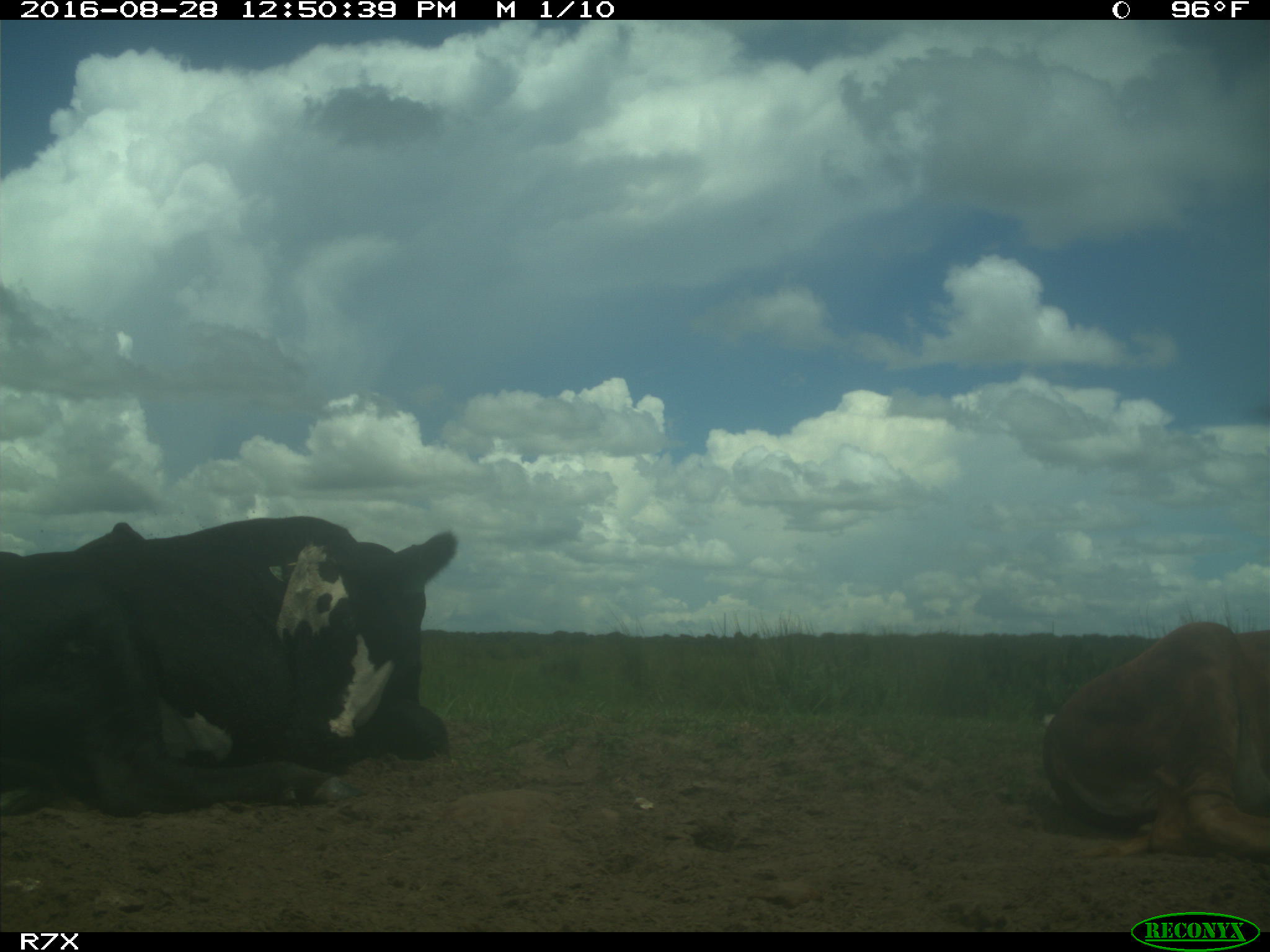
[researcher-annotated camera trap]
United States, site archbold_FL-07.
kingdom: Animalia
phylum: Chordata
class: Mammalia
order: Artiodactyla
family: Bovidae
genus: Bos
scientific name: Bos taurus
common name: domestic cow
Bos taurus (domestic cow).